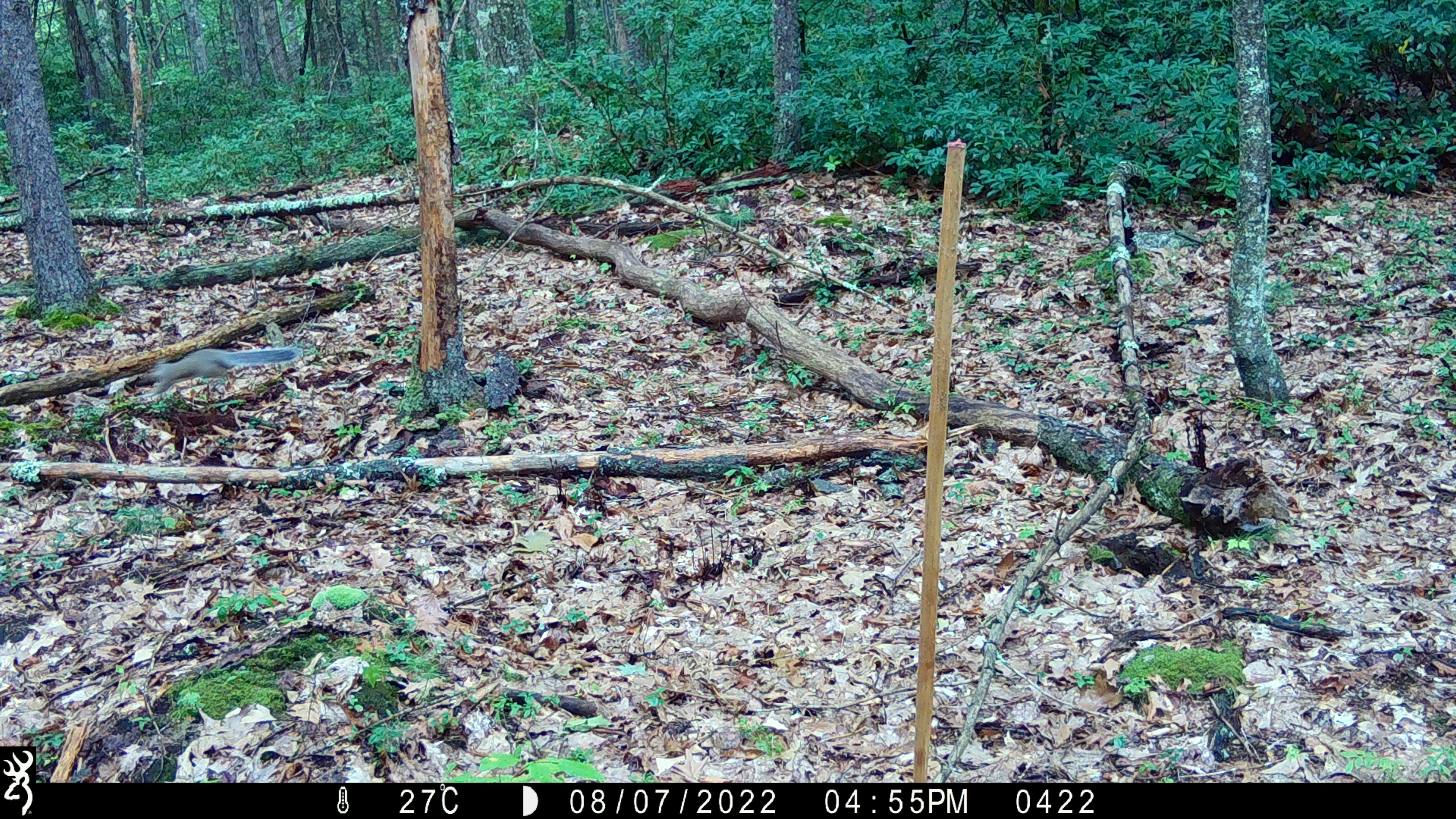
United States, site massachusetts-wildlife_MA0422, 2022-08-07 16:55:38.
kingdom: Animalia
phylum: Chordata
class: Mammalia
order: Rodentia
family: Sciuridae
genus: Sciurus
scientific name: Sciurus carolinensis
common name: gray squirrel